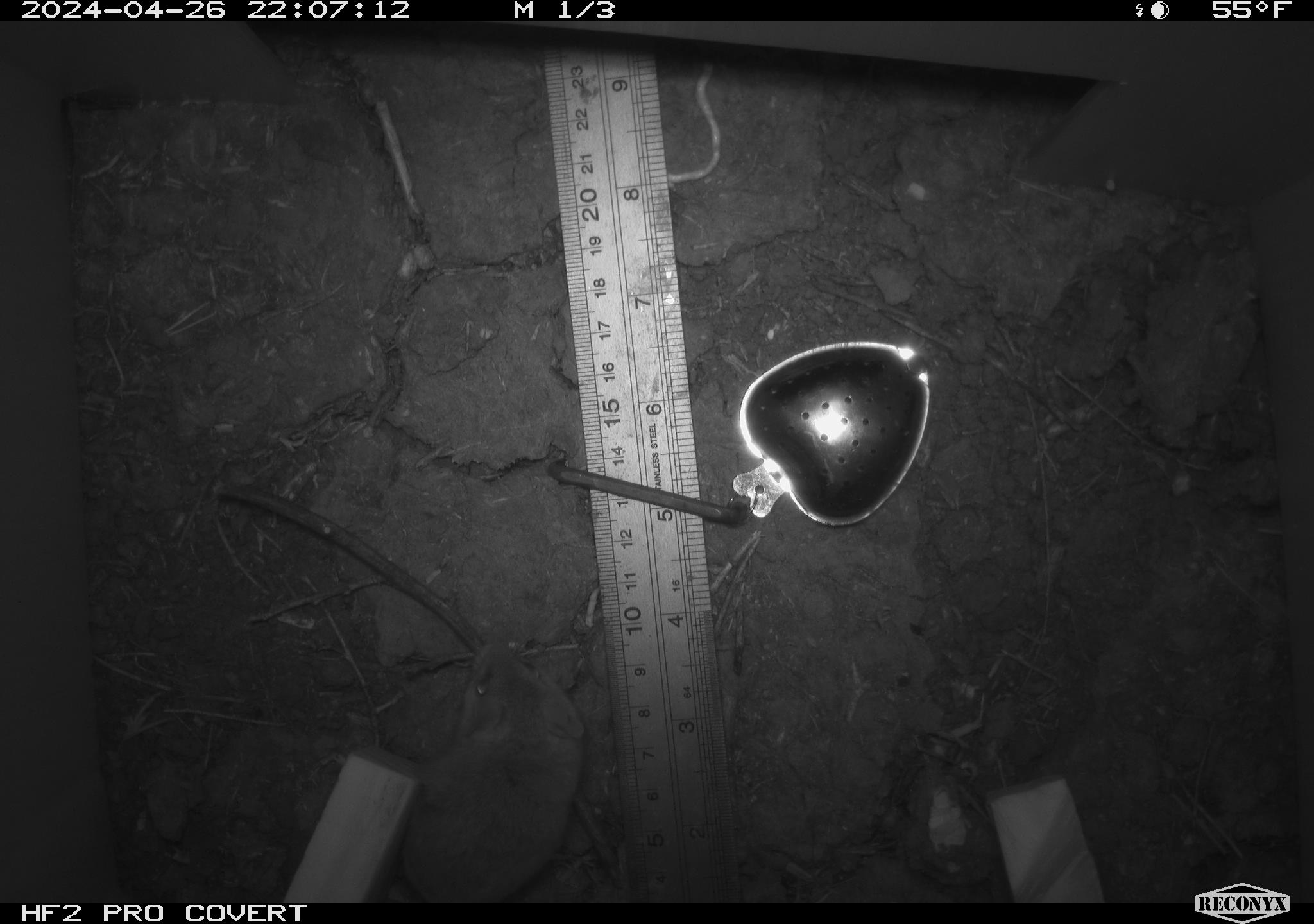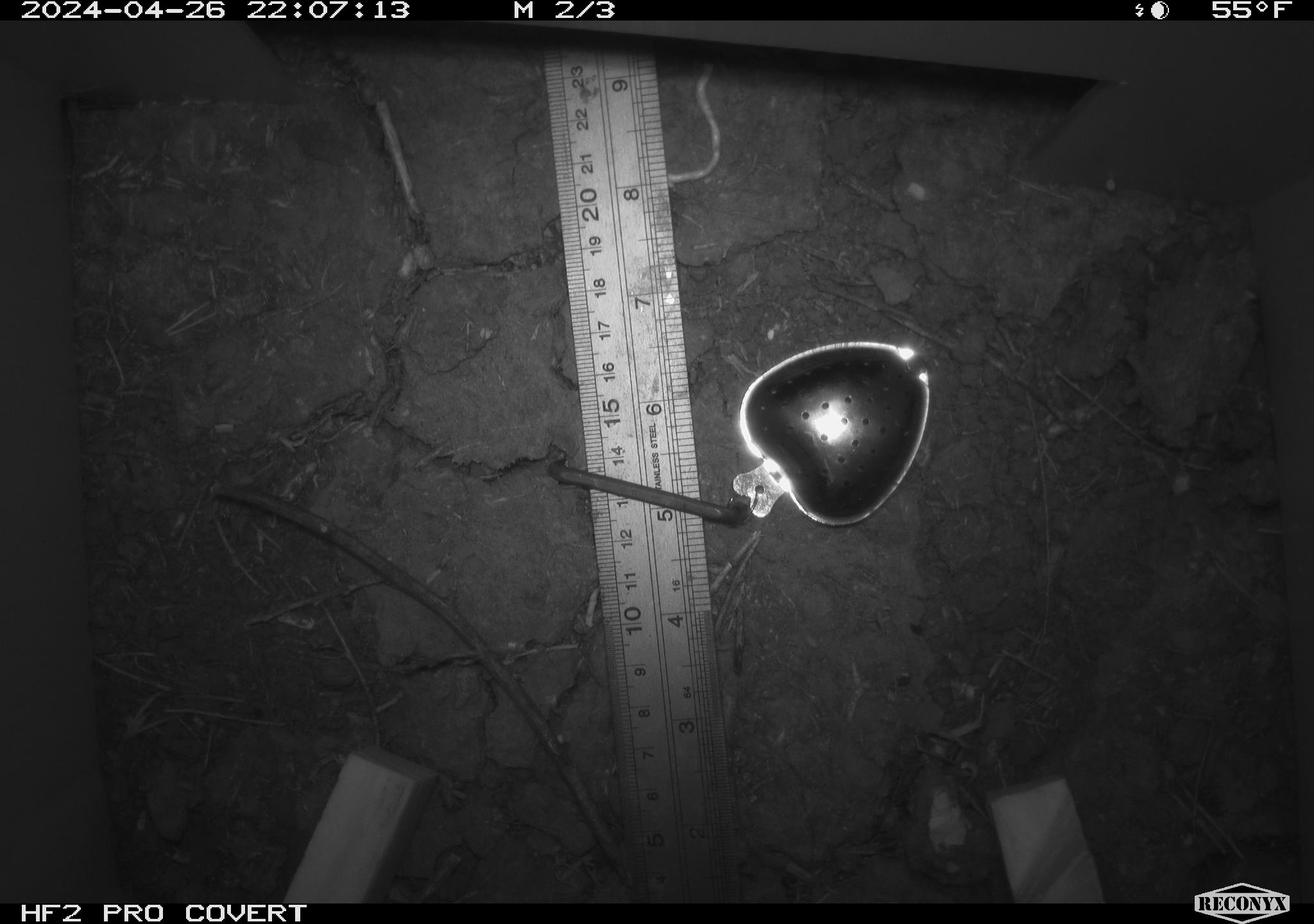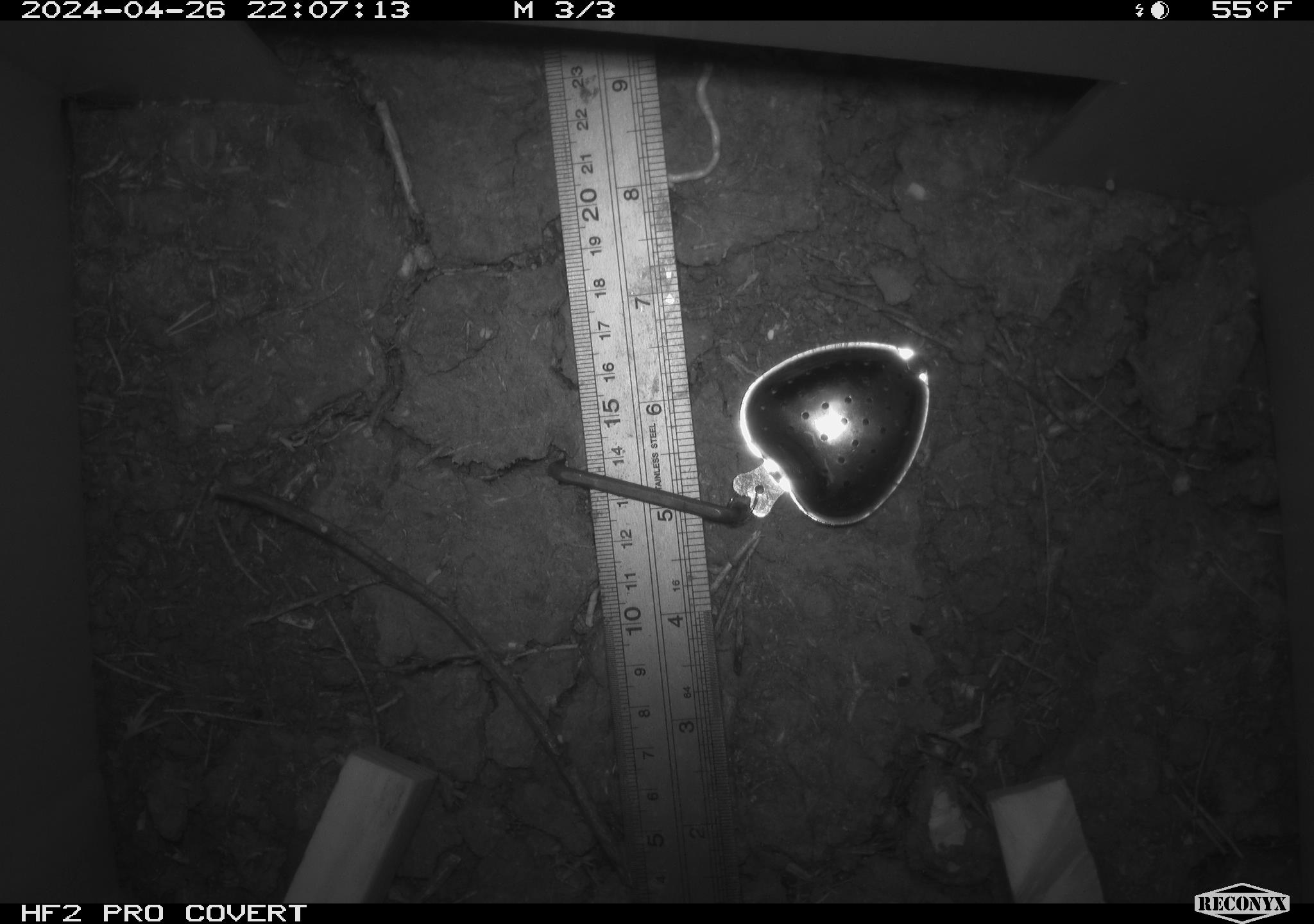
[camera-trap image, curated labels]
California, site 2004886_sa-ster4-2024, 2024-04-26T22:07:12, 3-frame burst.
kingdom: Animalia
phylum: Chordata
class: Mammalia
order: Rodentia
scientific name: Rodentia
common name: mouse species